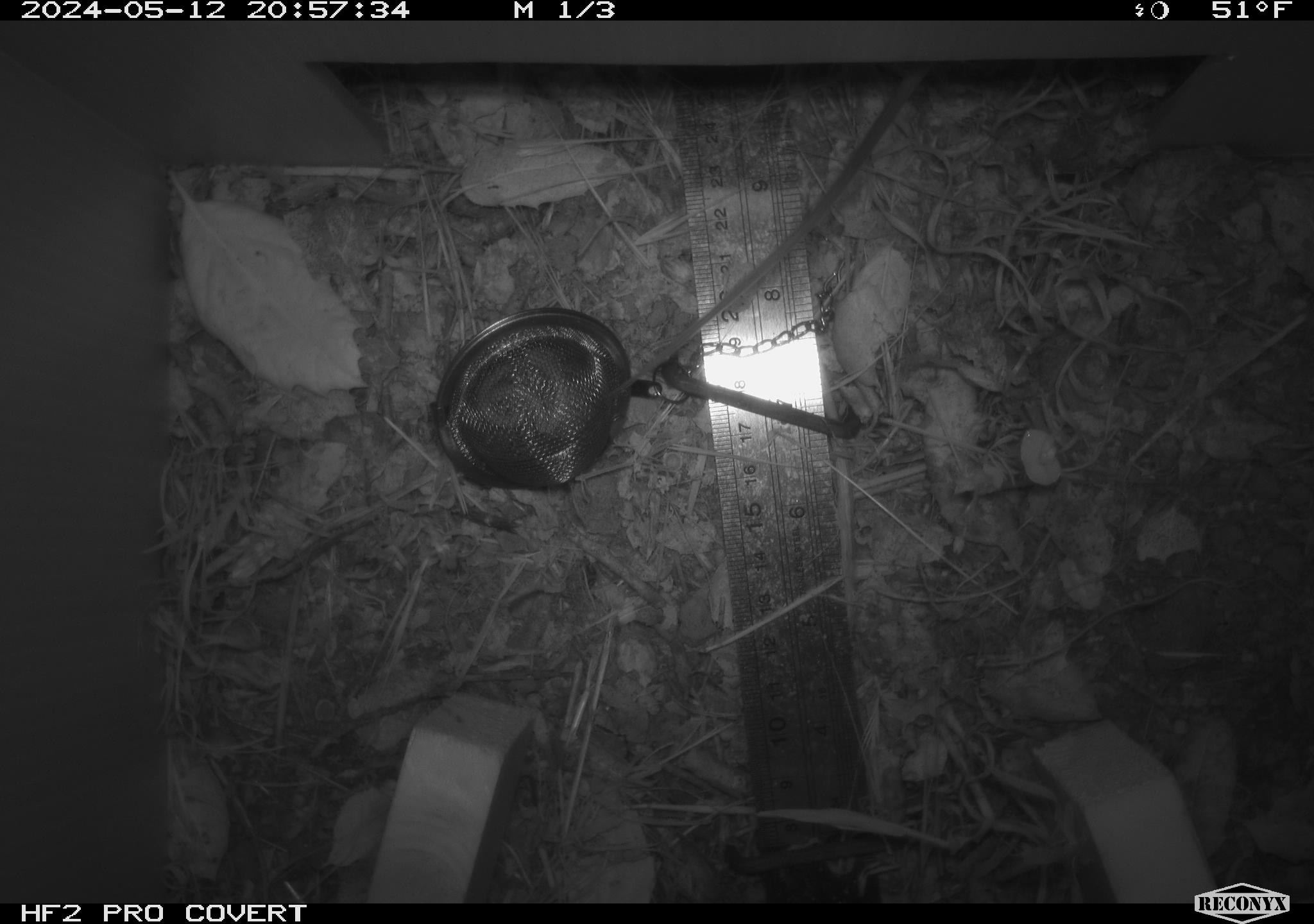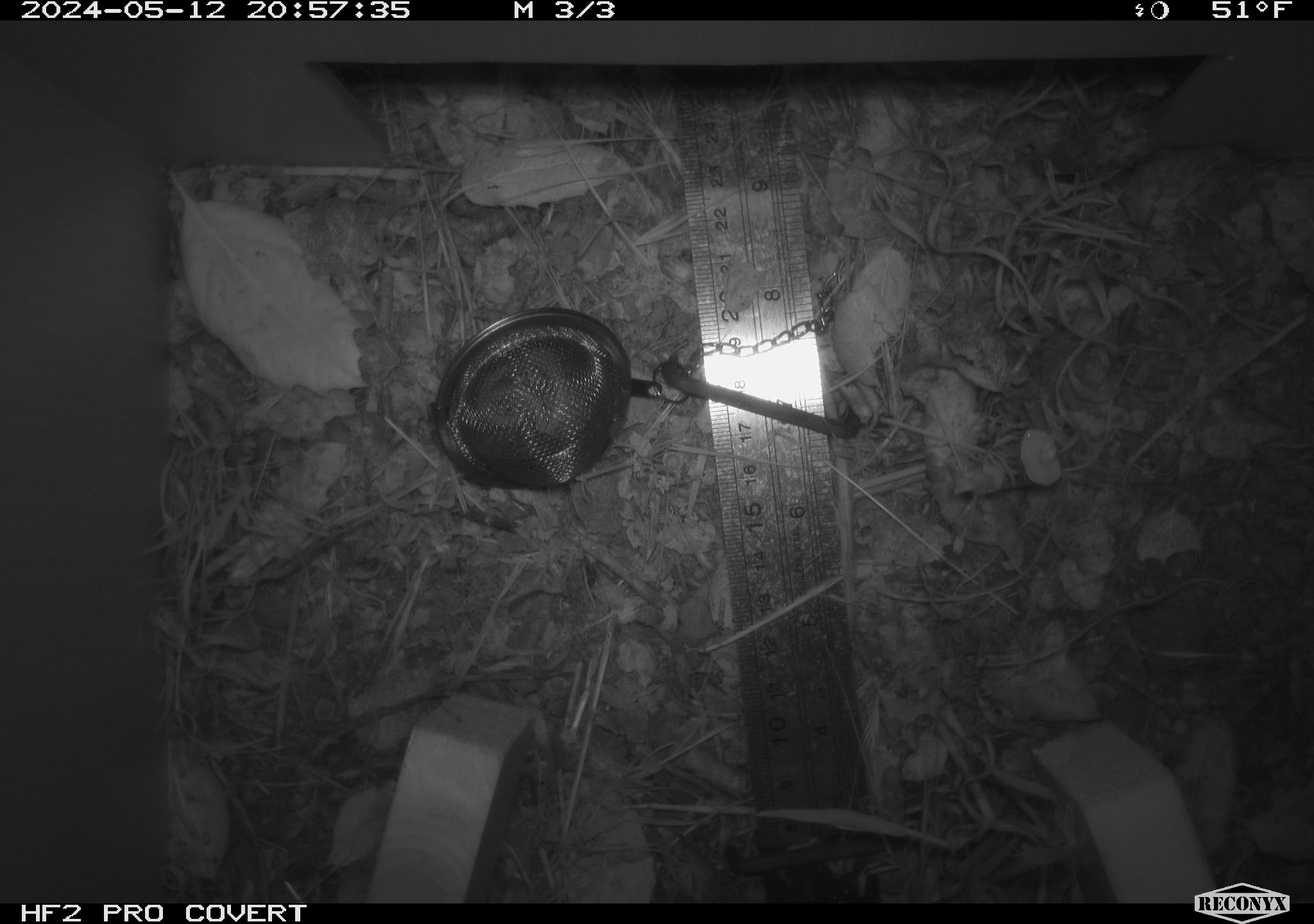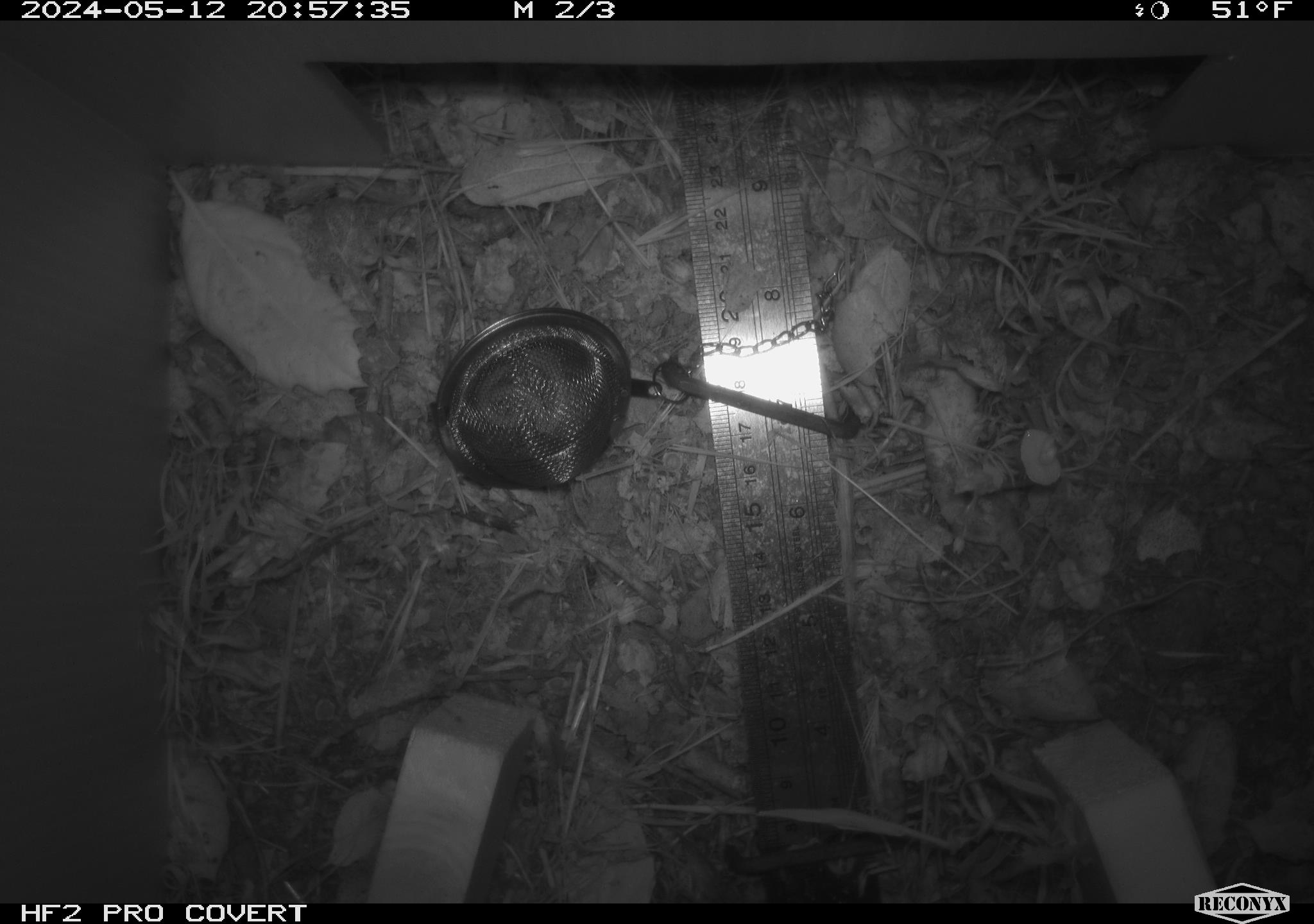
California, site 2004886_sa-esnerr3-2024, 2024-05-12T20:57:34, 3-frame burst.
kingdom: Animalia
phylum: Chordata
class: Mammalia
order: Rodentia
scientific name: Rodentia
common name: rodent